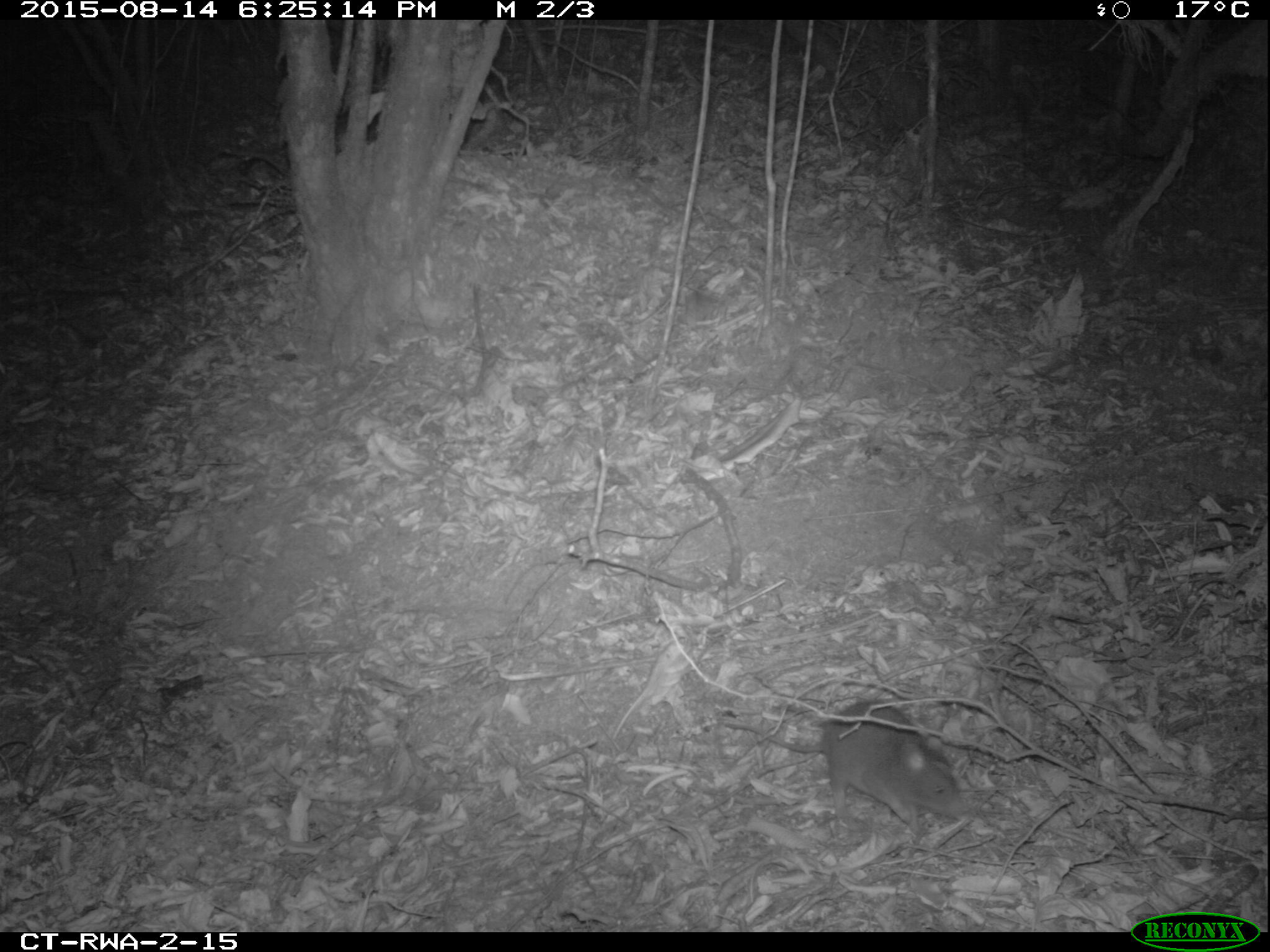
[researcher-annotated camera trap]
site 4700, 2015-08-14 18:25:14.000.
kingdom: Animalia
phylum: Chordata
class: Mammalia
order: Rodentia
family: Nesomyidae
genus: Cricetomys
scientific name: Cricetomys gambianus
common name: african giant pouched rat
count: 1